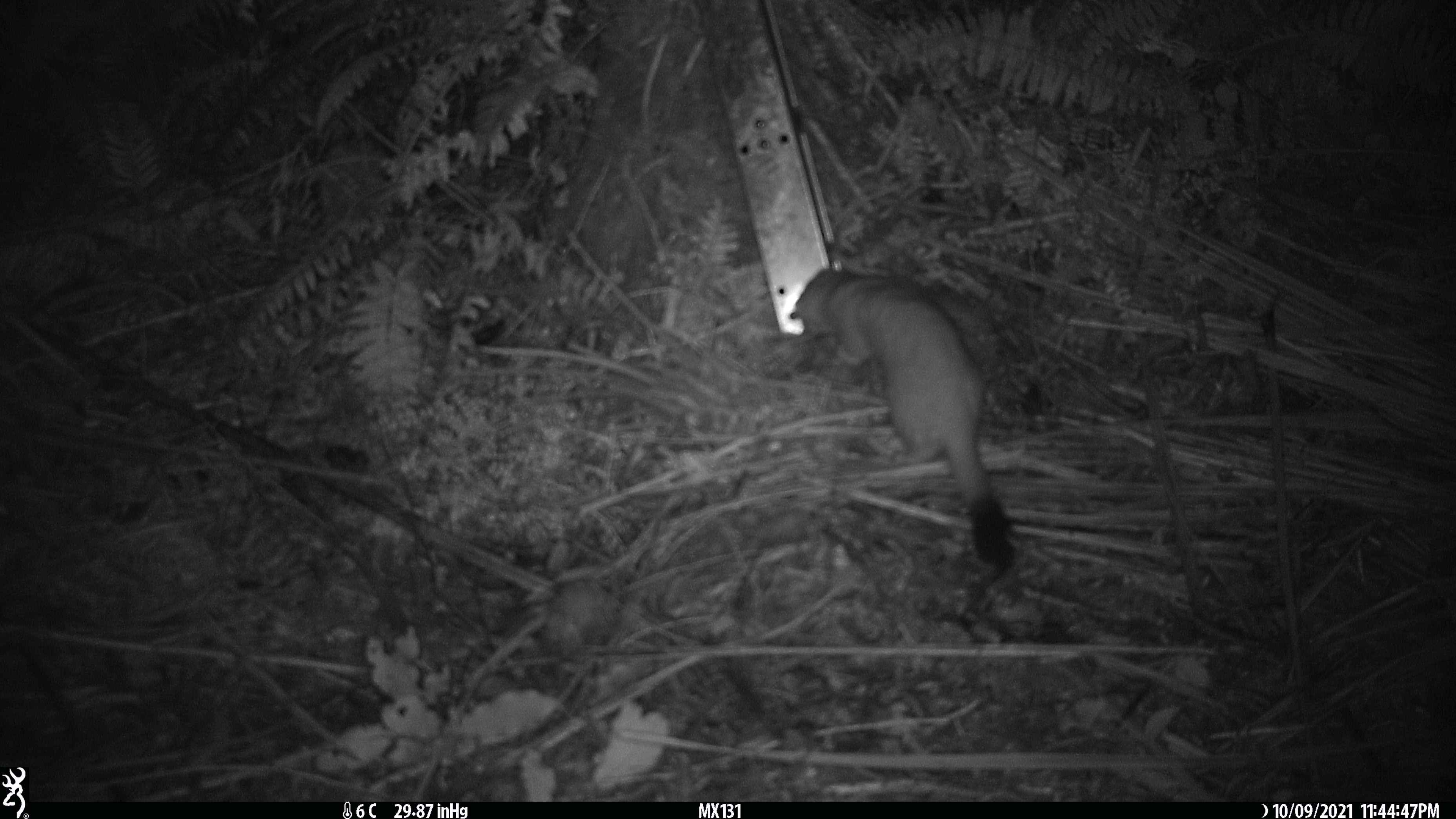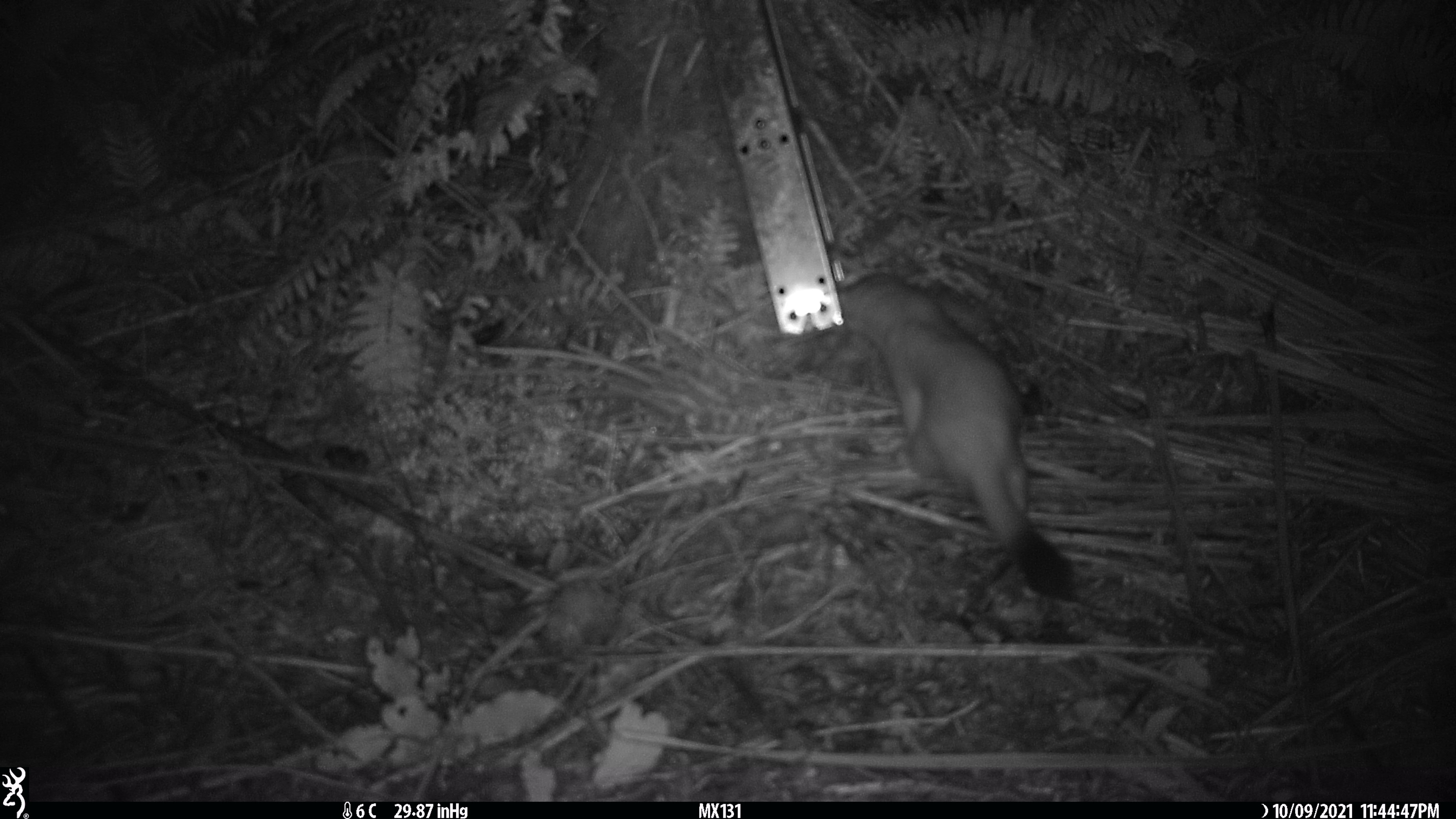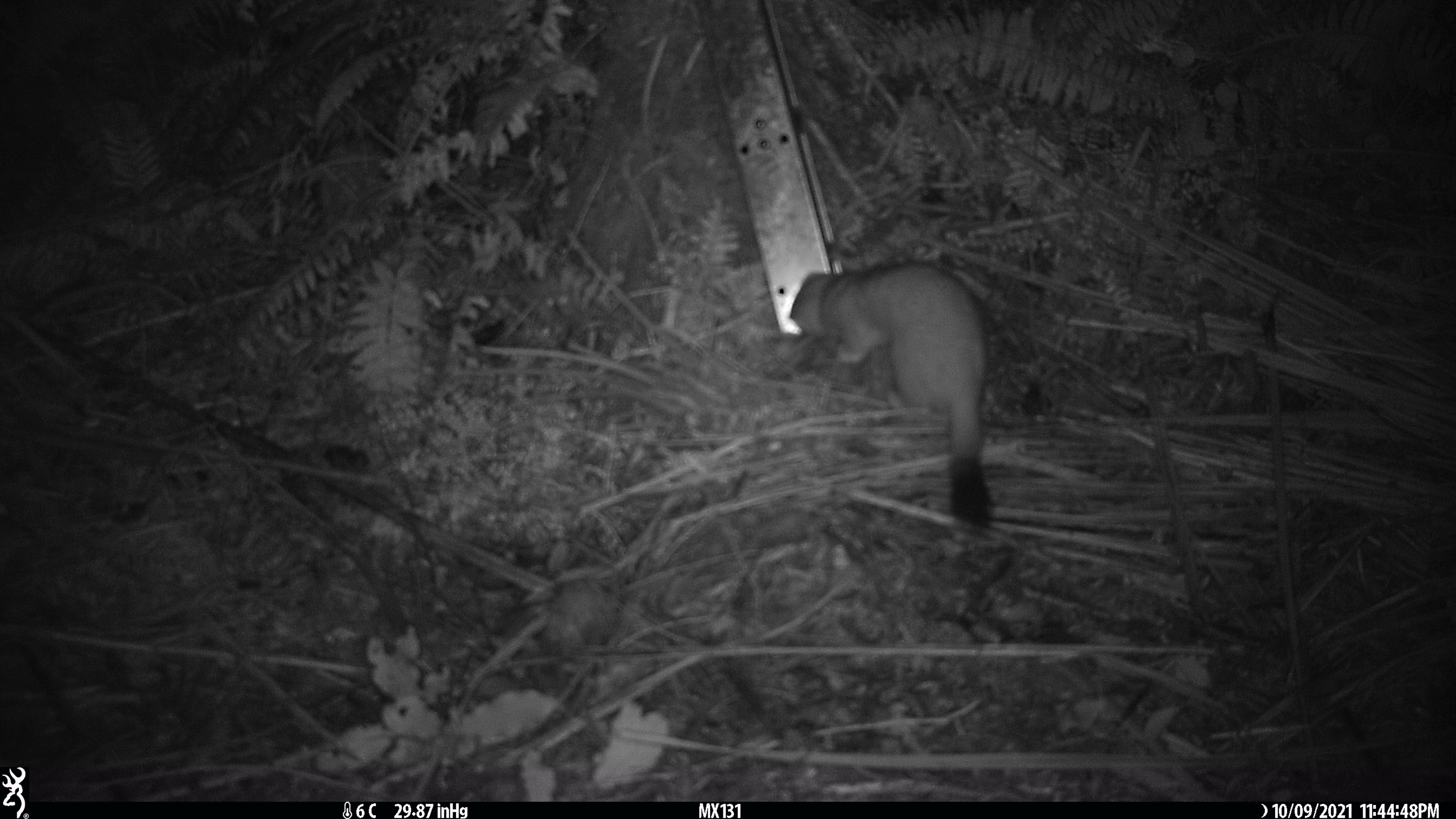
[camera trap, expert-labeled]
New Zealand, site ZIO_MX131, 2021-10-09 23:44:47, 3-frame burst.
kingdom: Animalia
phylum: Chordata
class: Mammalia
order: Carnivora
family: Mustelidae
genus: Mustela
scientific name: Mustela erminea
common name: stoat